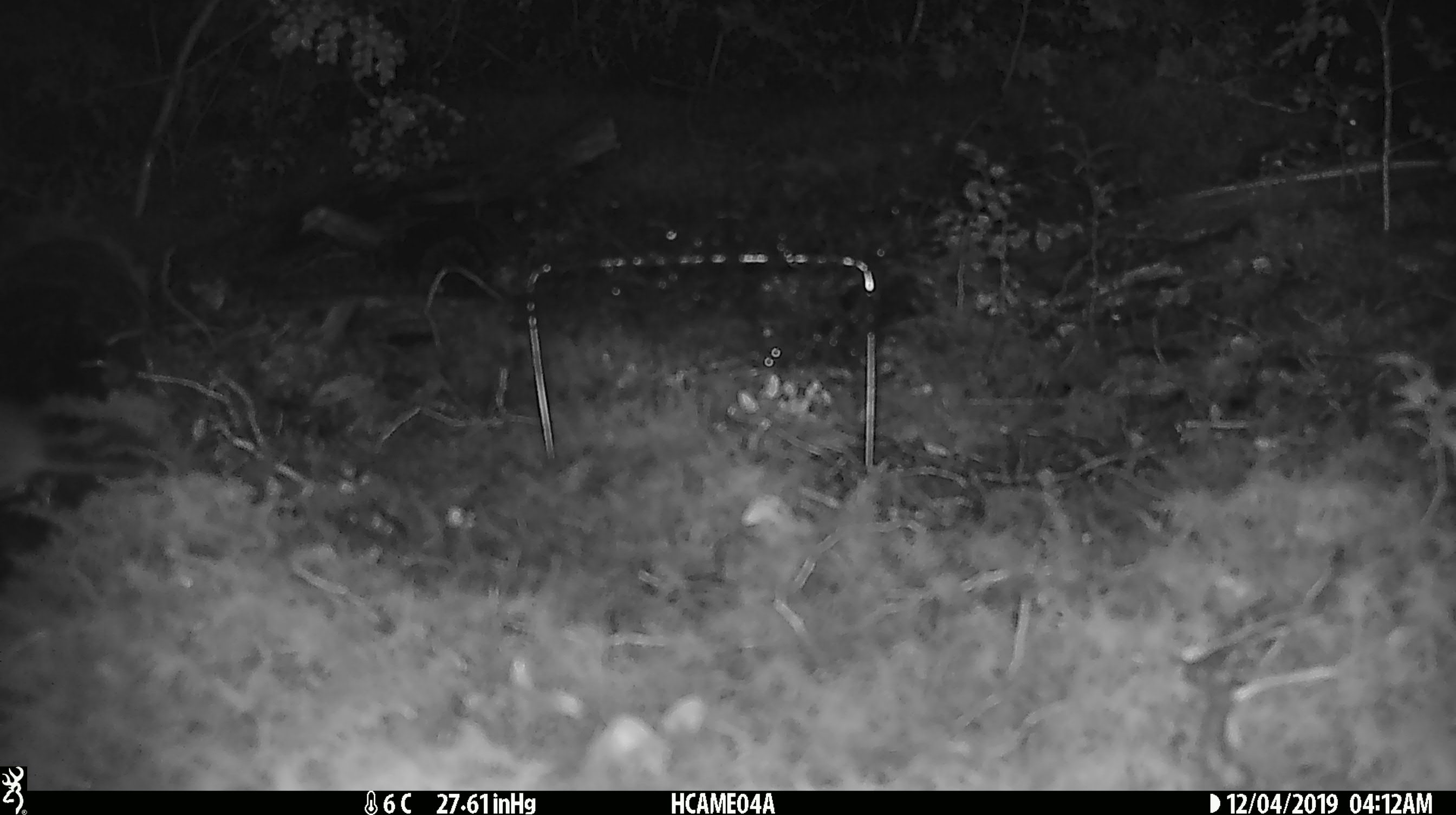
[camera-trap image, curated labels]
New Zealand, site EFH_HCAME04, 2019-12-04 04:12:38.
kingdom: Animalia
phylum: Chordata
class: Mammalia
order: Rodentia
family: Muridae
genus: Mus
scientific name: Mus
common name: mouse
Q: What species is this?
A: Mouse (Mus).